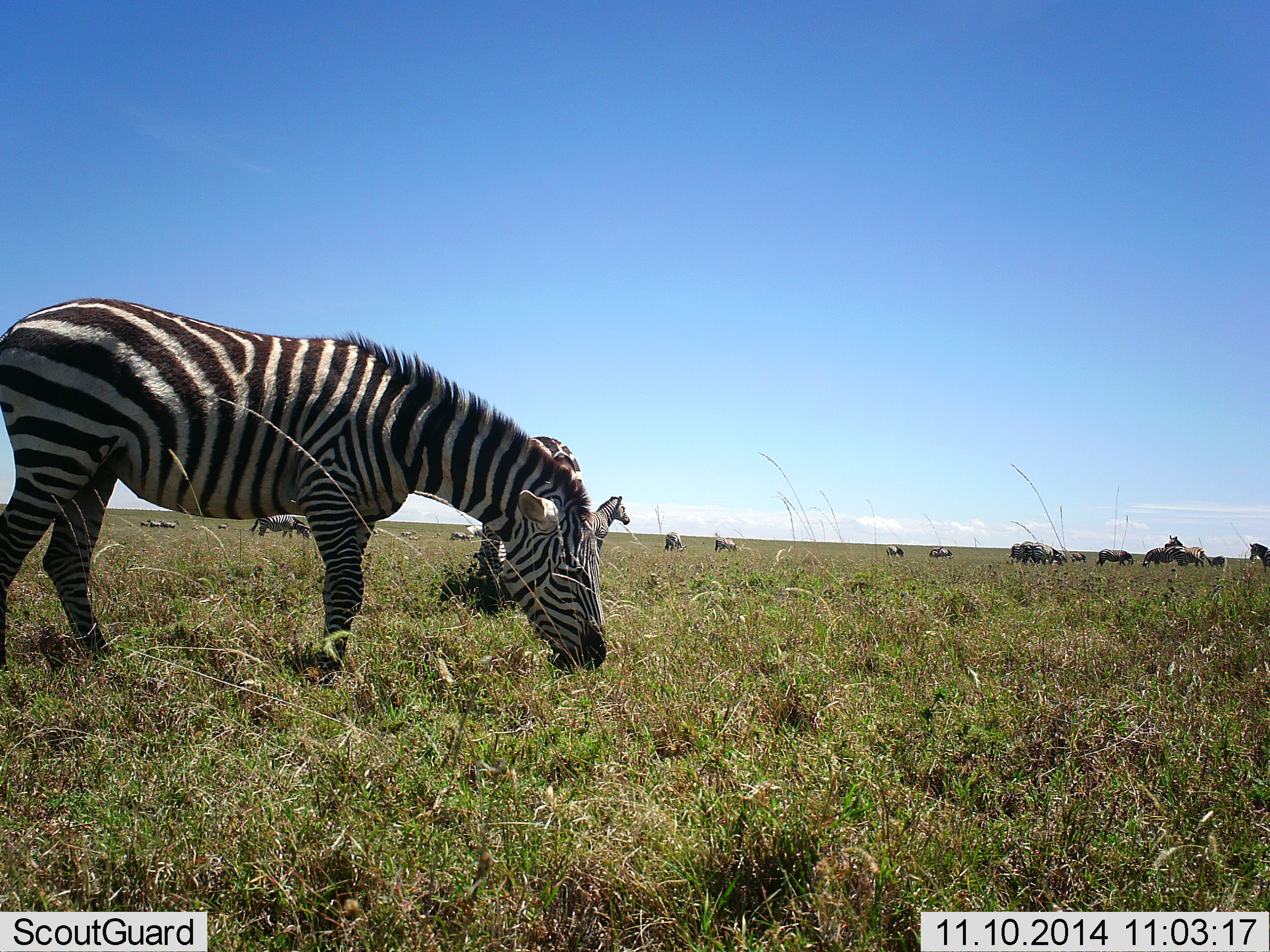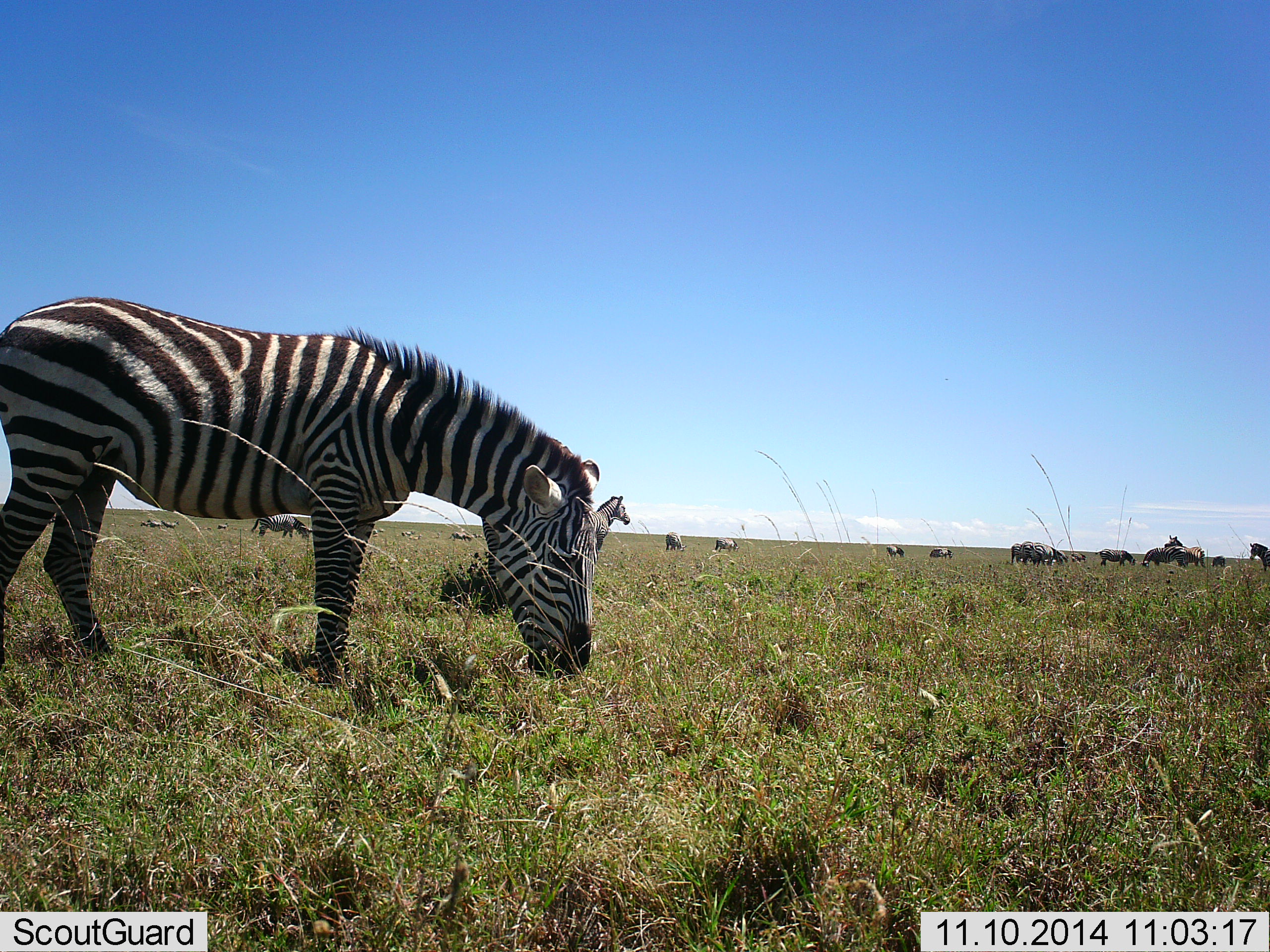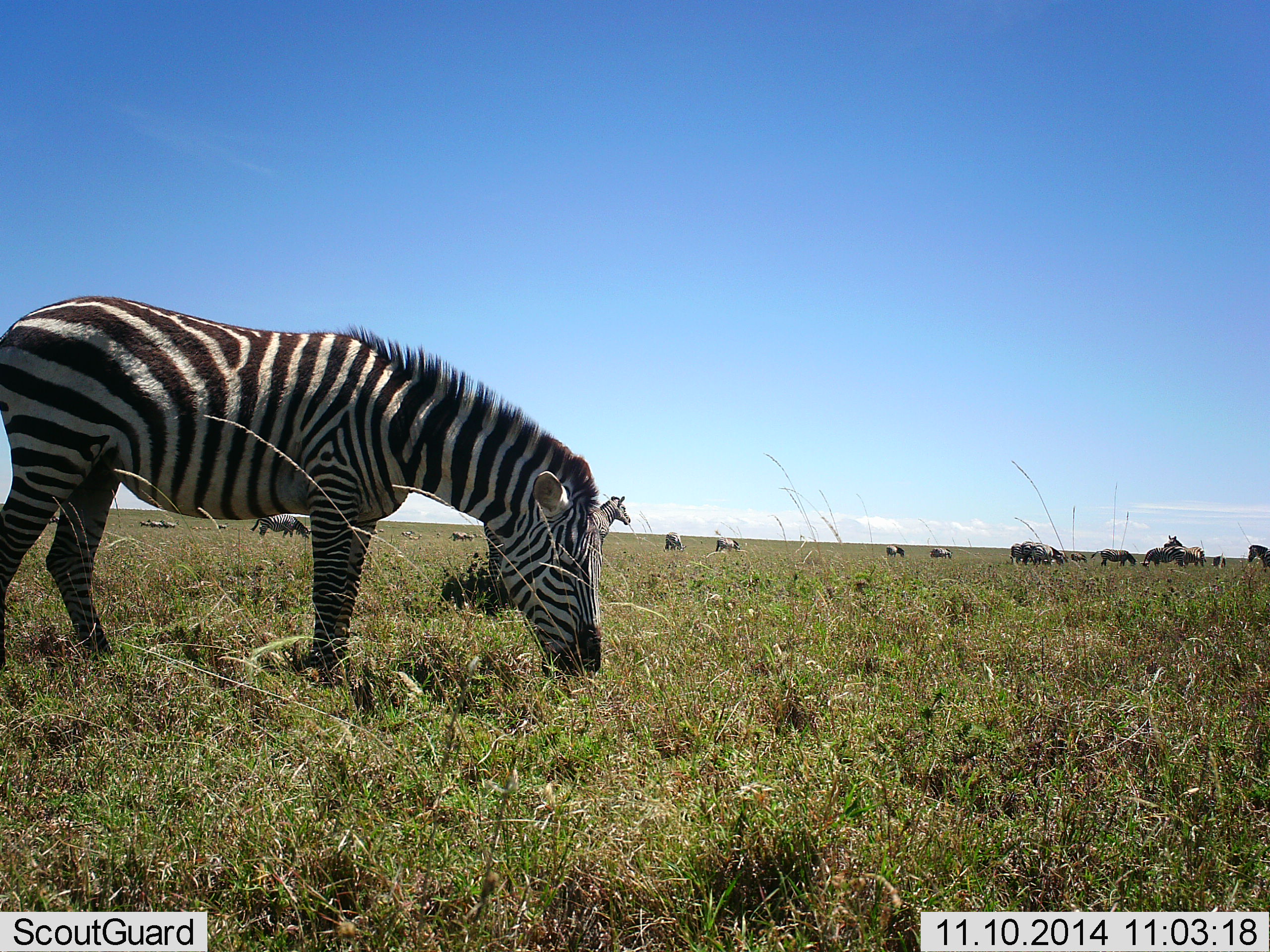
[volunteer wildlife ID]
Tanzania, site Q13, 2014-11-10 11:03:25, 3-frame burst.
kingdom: Animalia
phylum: Chordata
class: Mammalia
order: Perissodactyla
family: Equidae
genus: Equus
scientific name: Equus quagga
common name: plains zebra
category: zebra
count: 11-50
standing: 69%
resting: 0%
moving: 23%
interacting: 0%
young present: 0%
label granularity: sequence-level